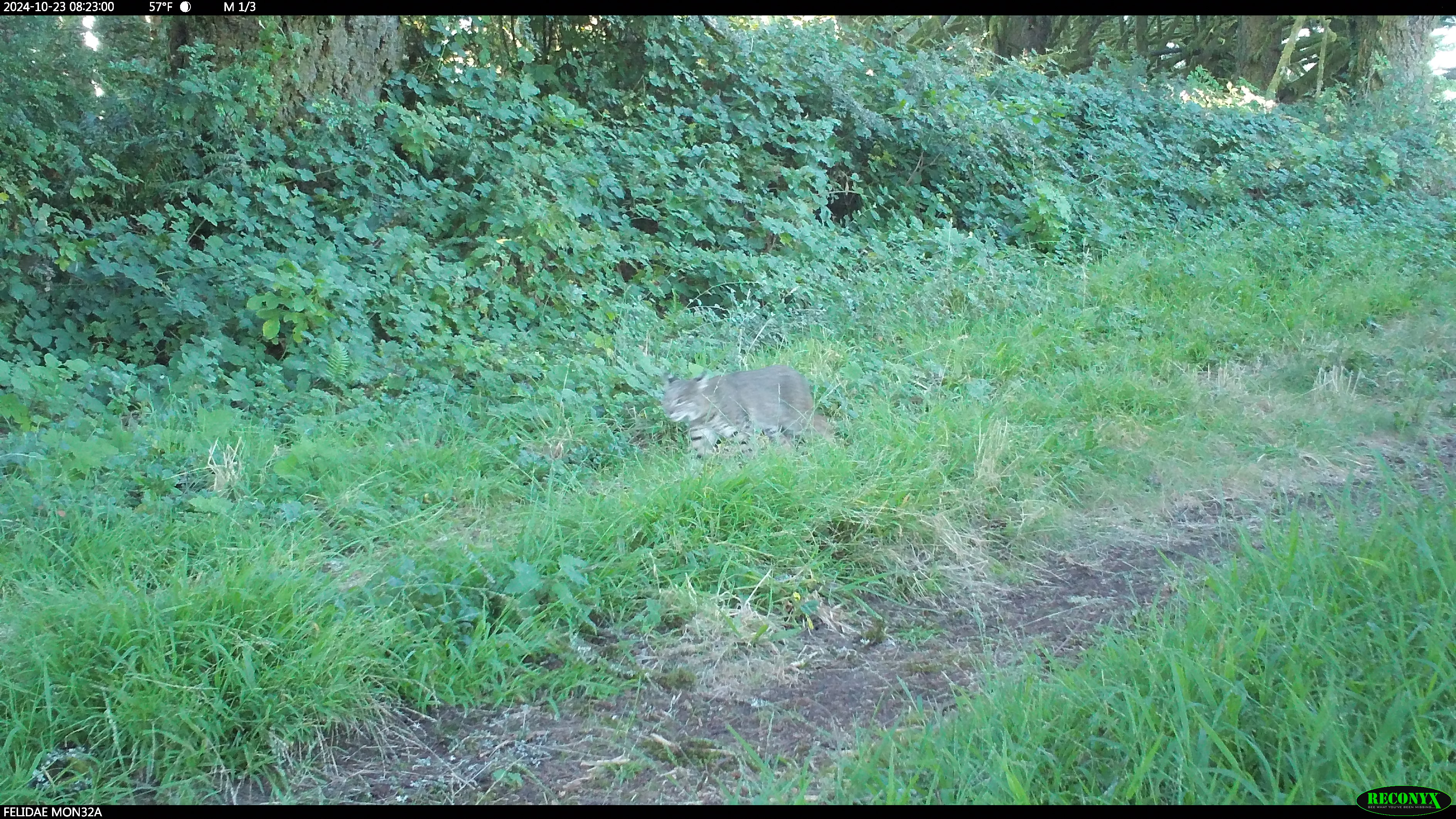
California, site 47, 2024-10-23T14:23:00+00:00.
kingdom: Animalia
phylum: Chordata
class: Mammalia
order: Carnivora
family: Felidae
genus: Lynx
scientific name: Lynx rufus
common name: bobcat